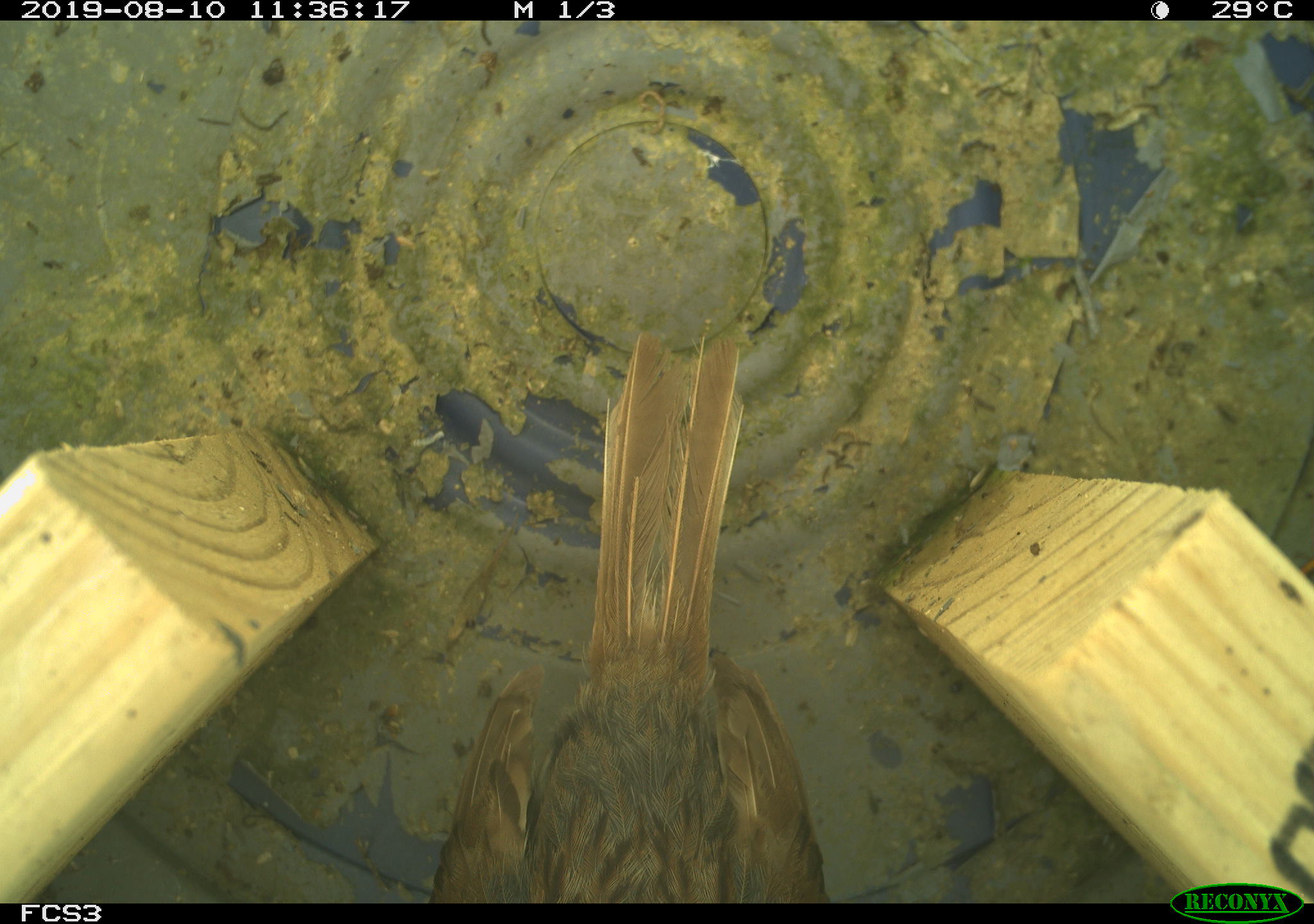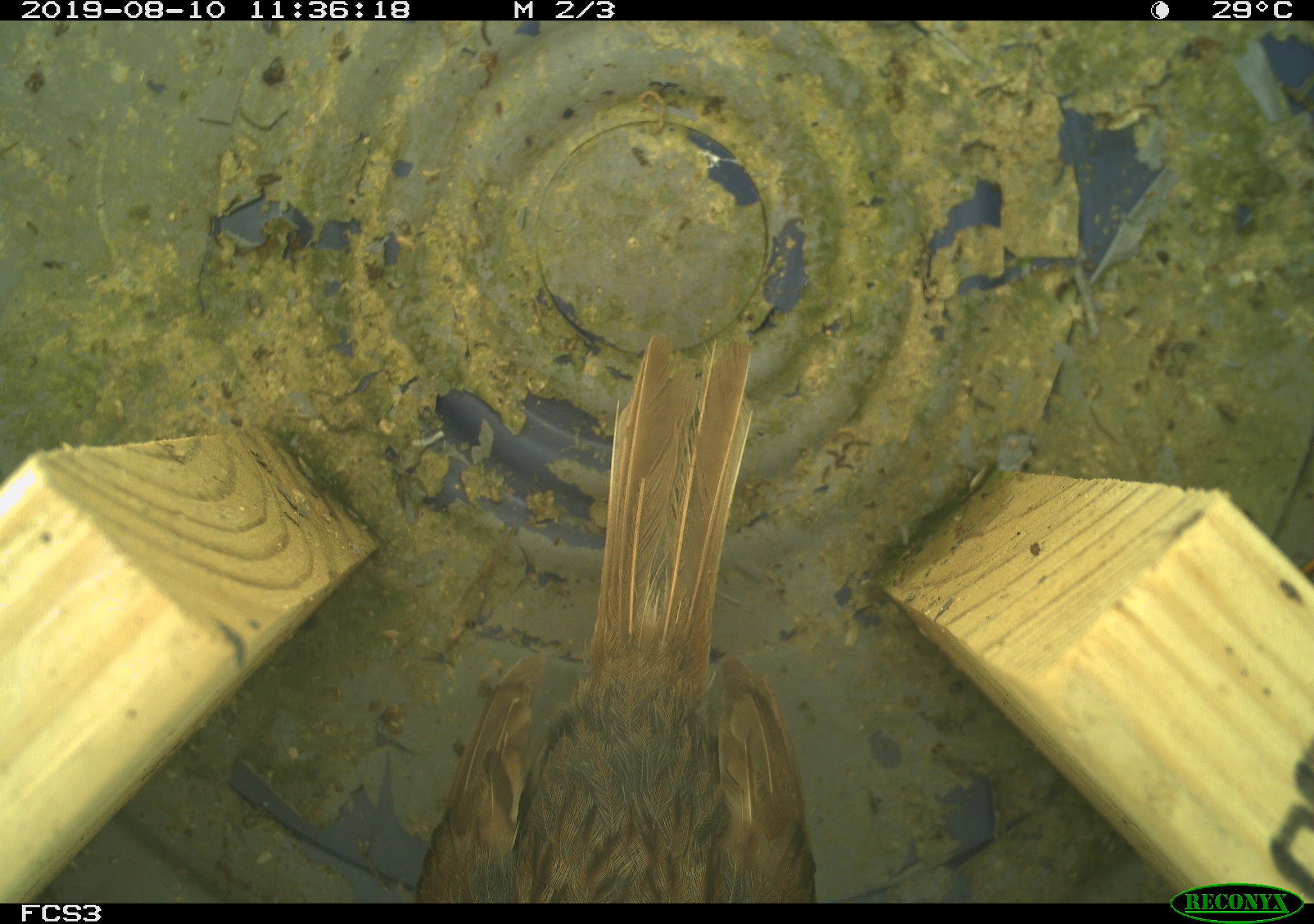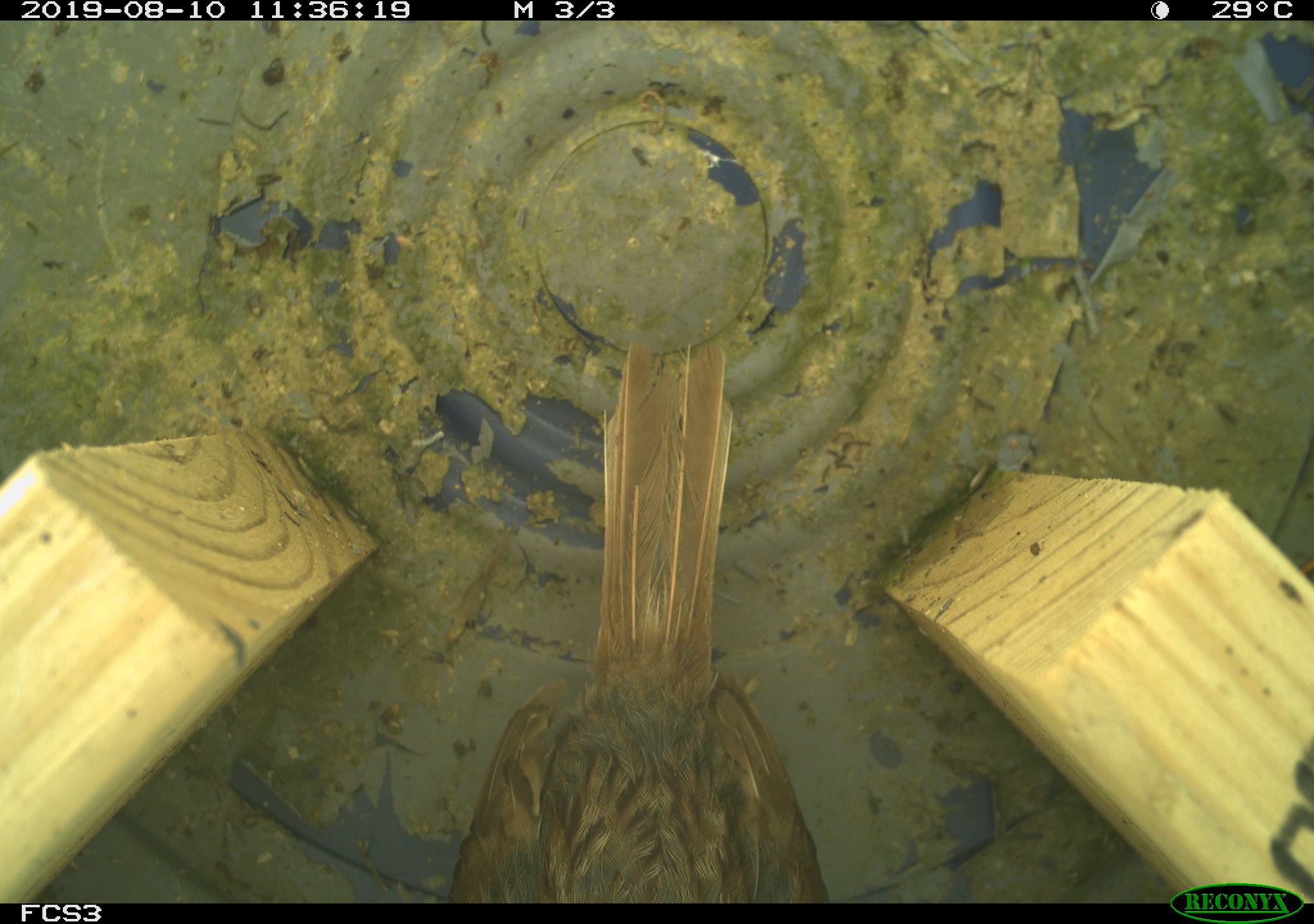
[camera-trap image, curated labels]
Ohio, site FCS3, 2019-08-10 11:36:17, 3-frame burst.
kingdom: Animalia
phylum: Chordata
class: Aves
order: Passeriformes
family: Passerellidae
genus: Melospiza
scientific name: Melospiza melodia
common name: song sparrow